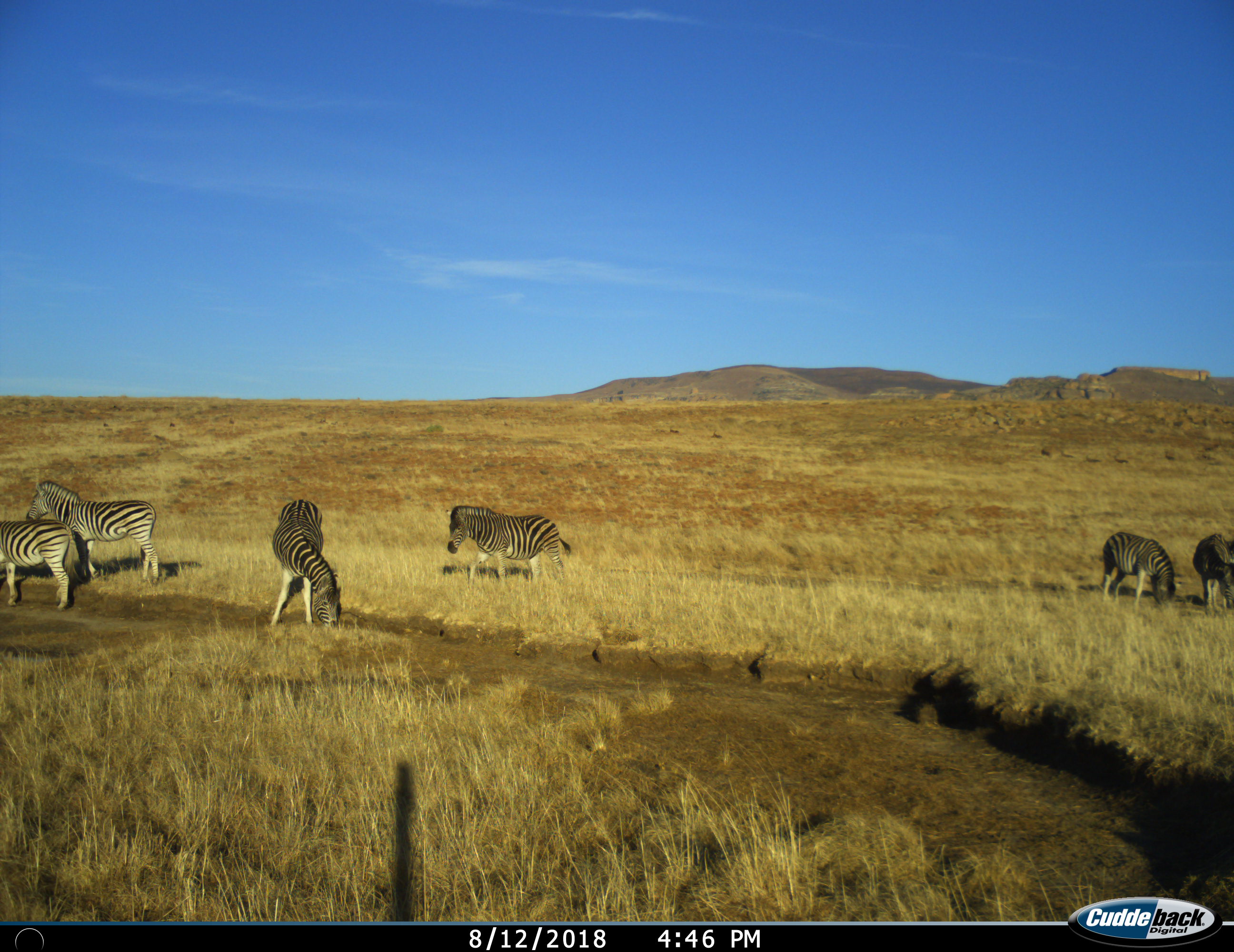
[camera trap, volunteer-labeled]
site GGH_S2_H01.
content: unidentified animal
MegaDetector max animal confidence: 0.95